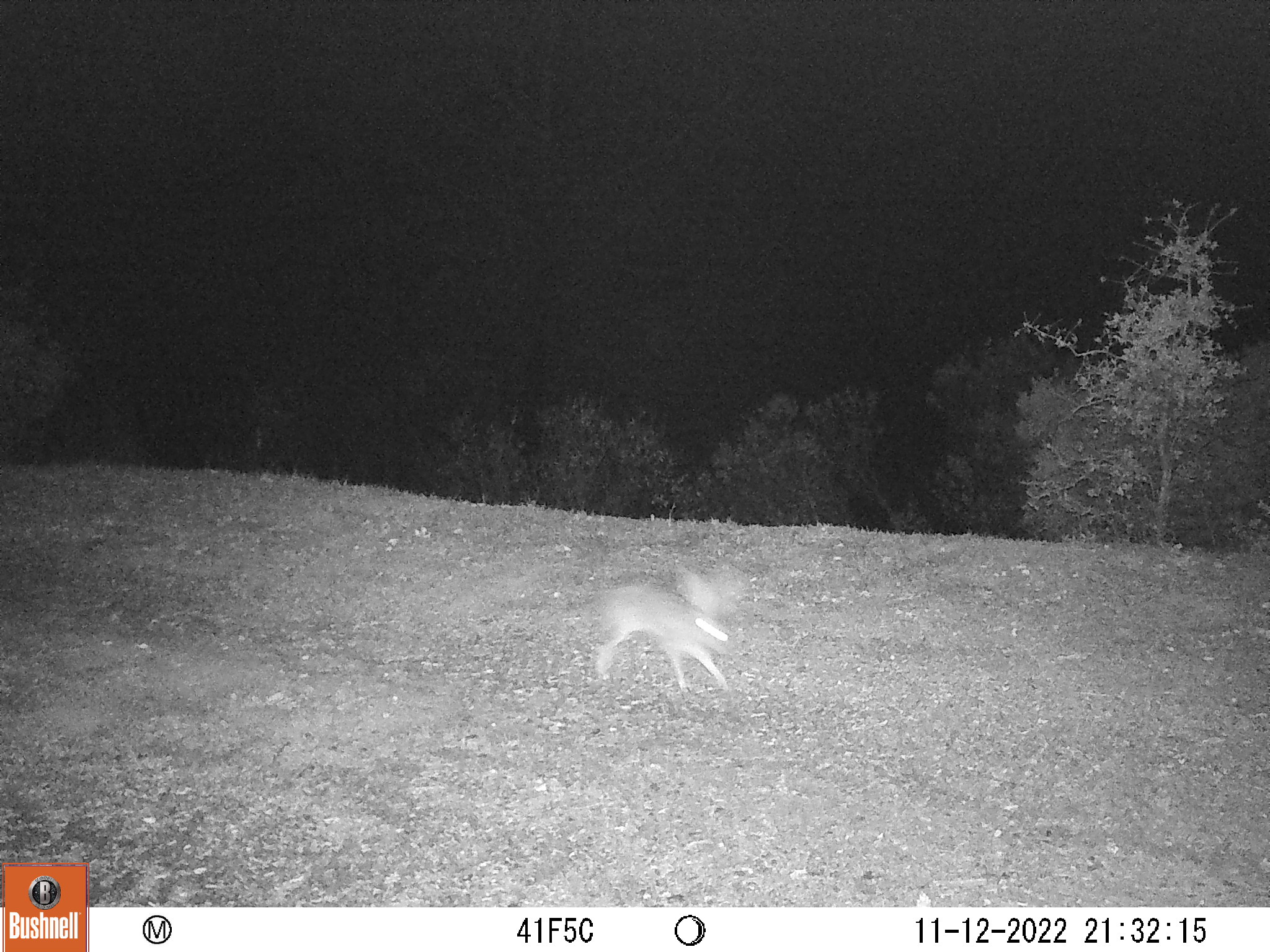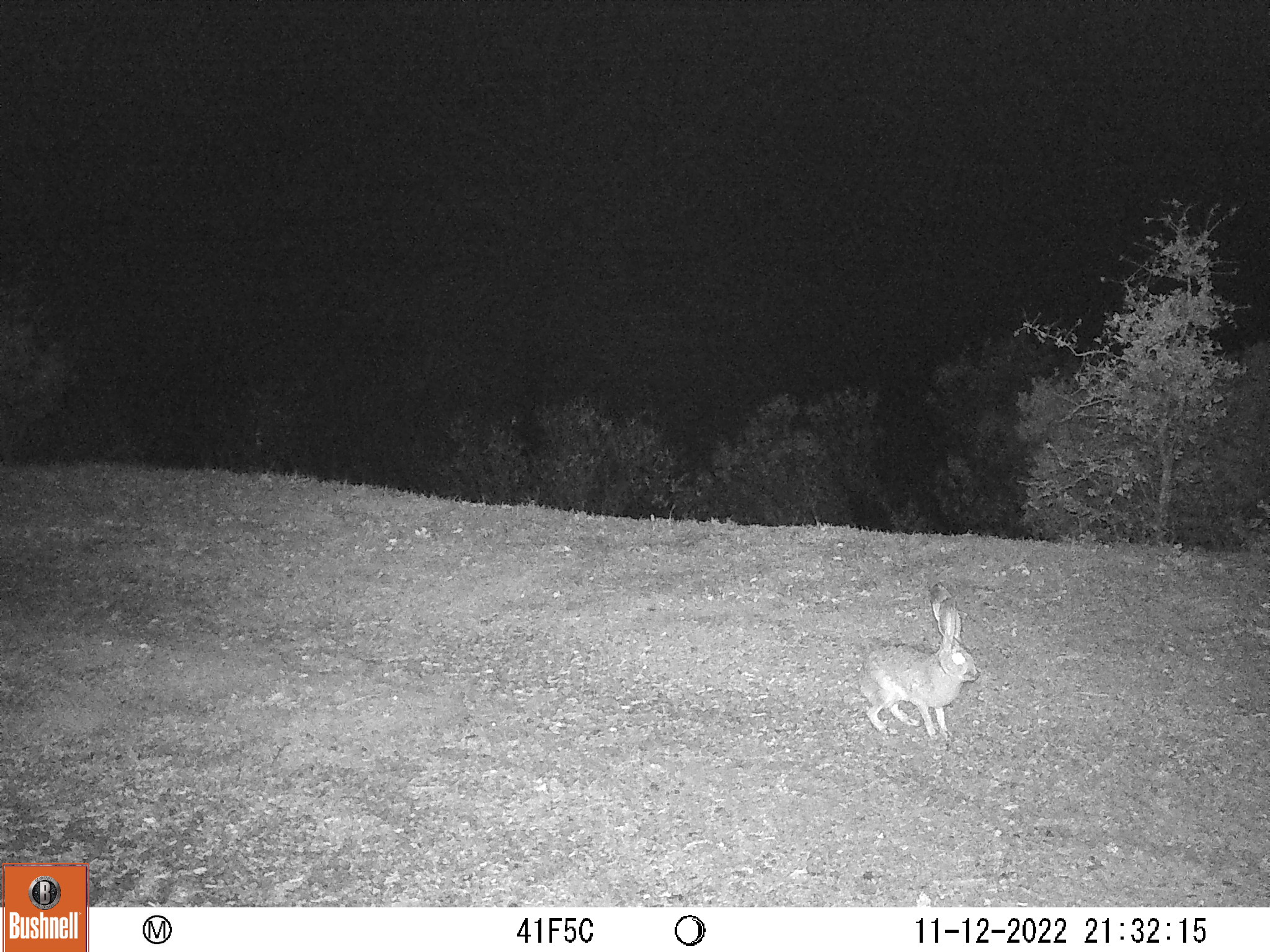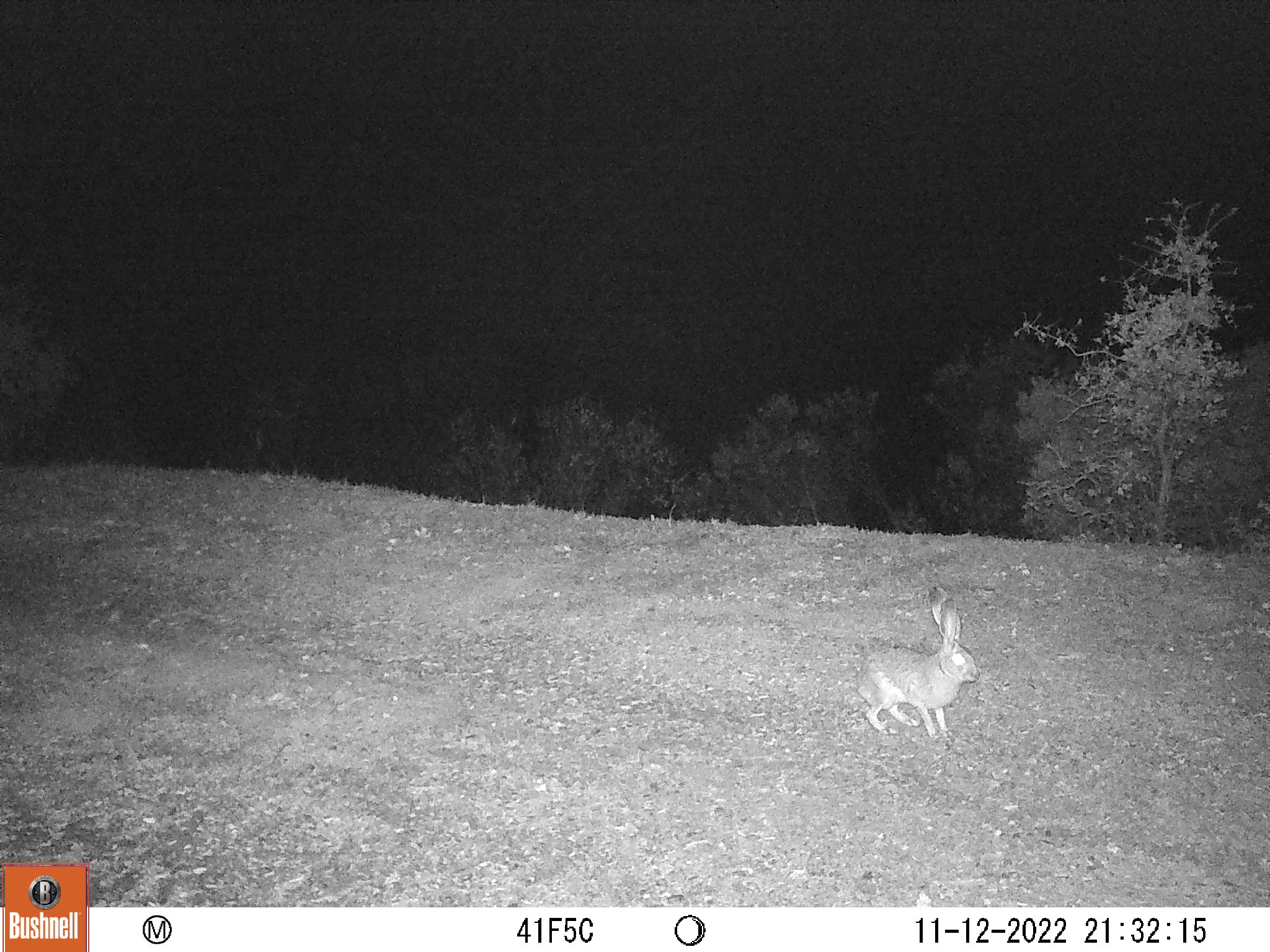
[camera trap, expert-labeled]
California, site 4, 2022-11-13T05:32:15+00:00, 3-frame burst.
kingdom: Animalia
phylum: Chordata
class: Mammalia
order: Lagomorpha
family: Leporidae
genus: Lepus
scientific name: Lepus californicus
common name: black-tailed jackrabbit